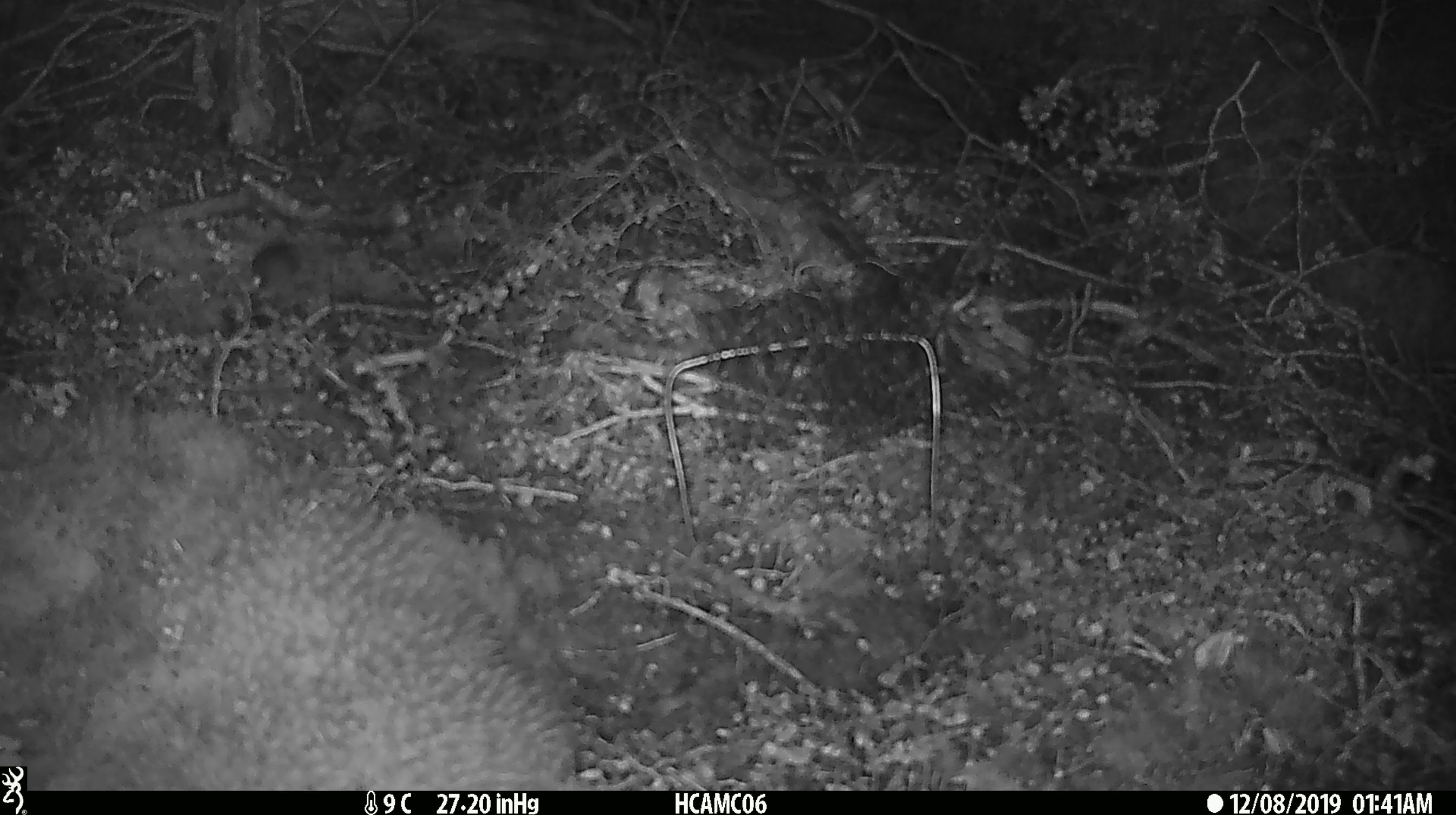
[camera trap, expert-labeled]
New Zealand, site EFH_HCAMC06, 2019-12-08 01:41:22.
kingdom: Animalia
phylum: Chordata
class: Mammalia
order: Rodentia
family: Muridae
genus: Mus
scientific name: Mus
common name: mouse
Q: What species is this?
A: Mouse (Mus).